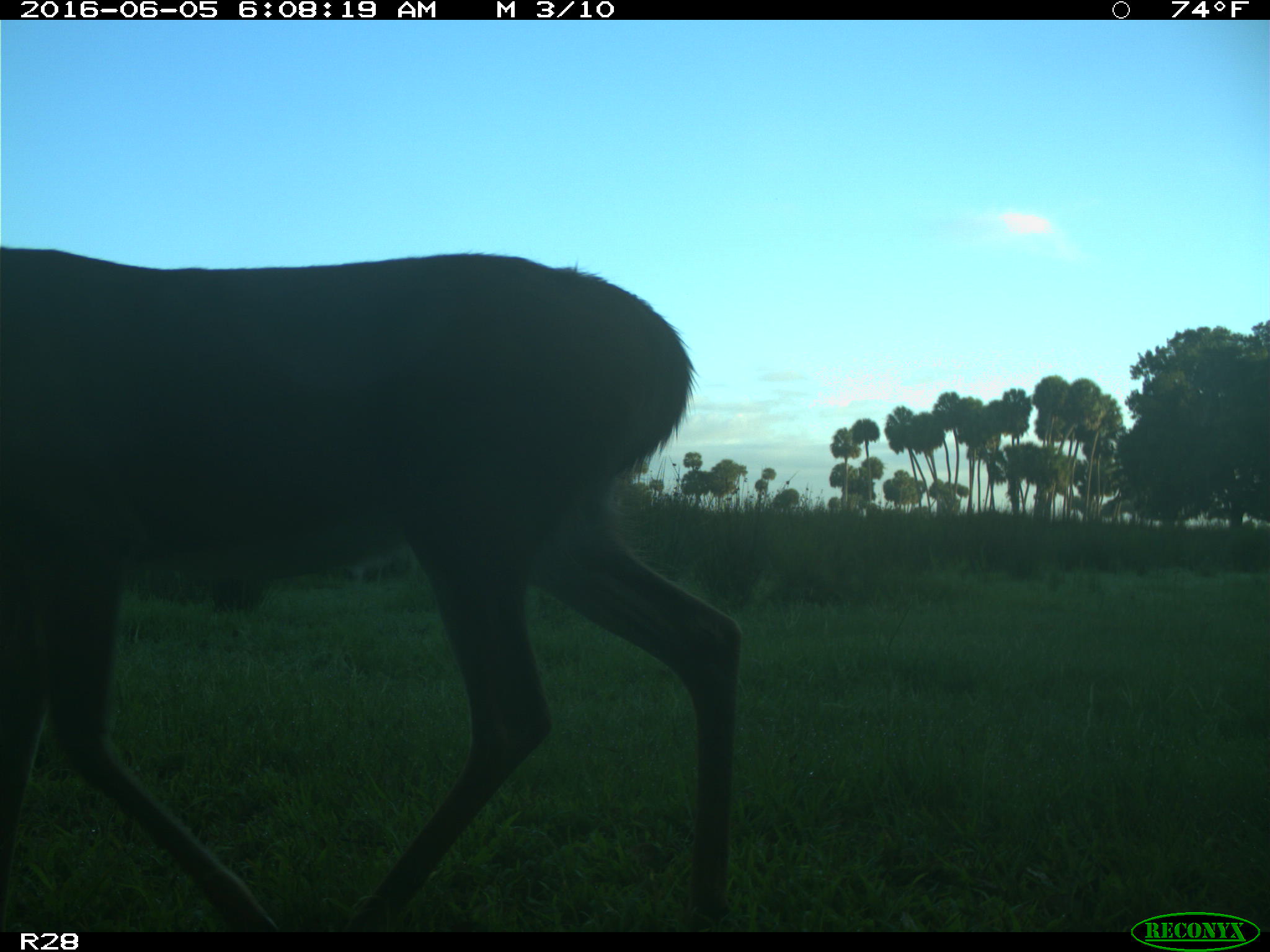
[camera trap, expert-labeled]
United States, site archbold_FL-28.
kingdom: Animalia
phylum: Chordata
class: Mammalia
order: Artiodactyla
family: Cervidae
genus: Odocoileus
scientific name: Odocoileus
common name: deer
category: unidentified deer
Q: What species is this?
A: Unidentified deer (deer) (Odocoileus).